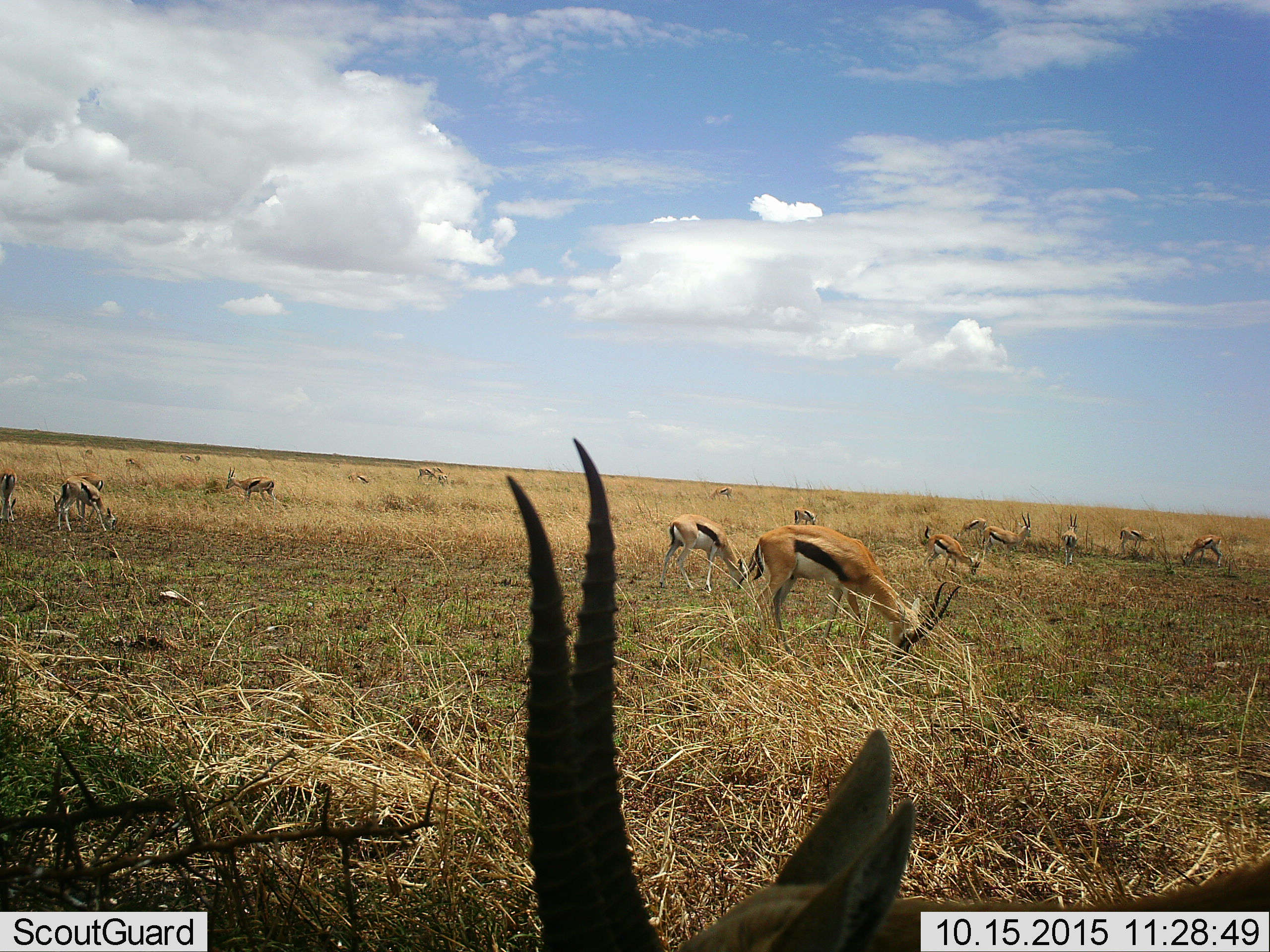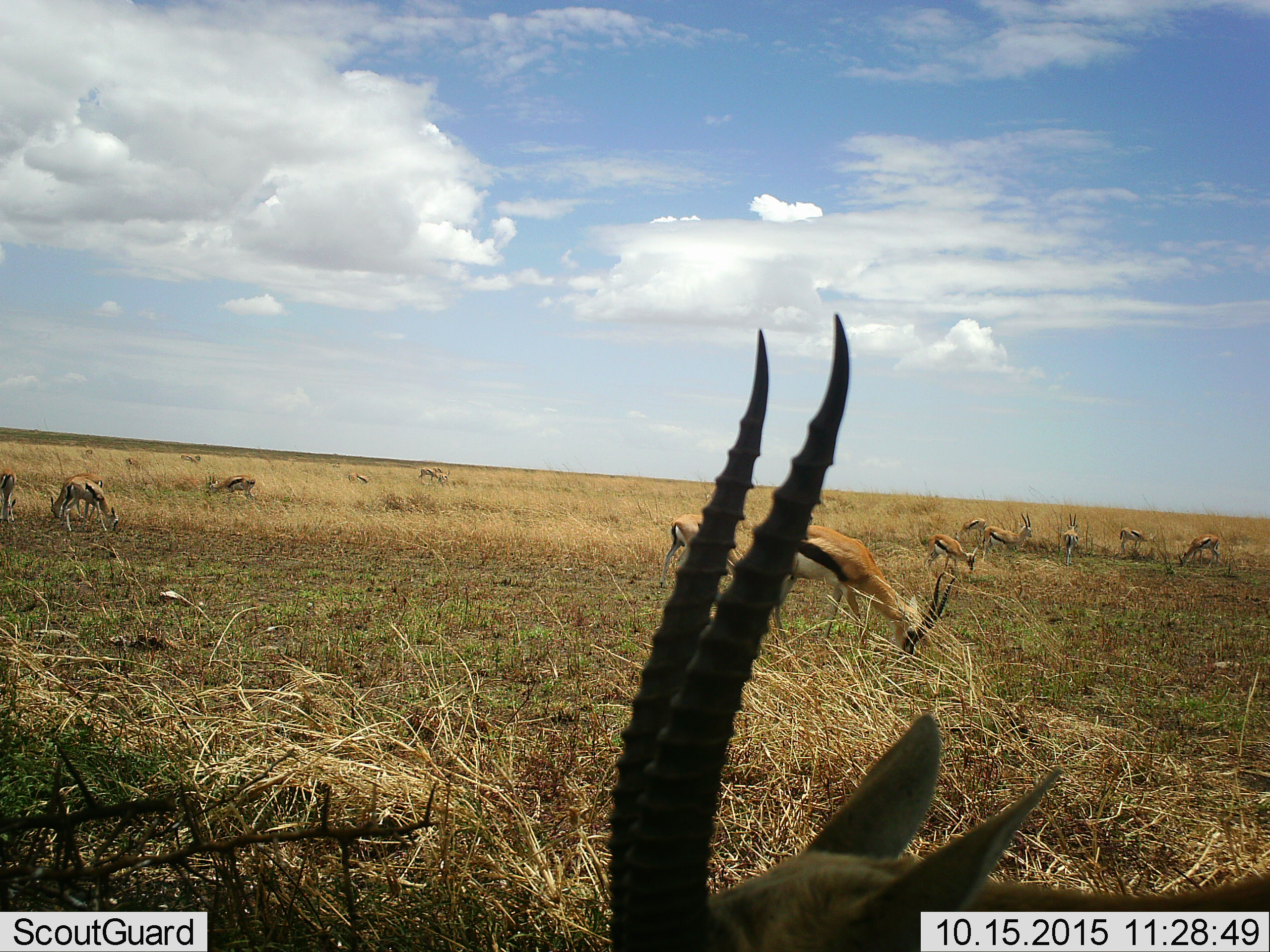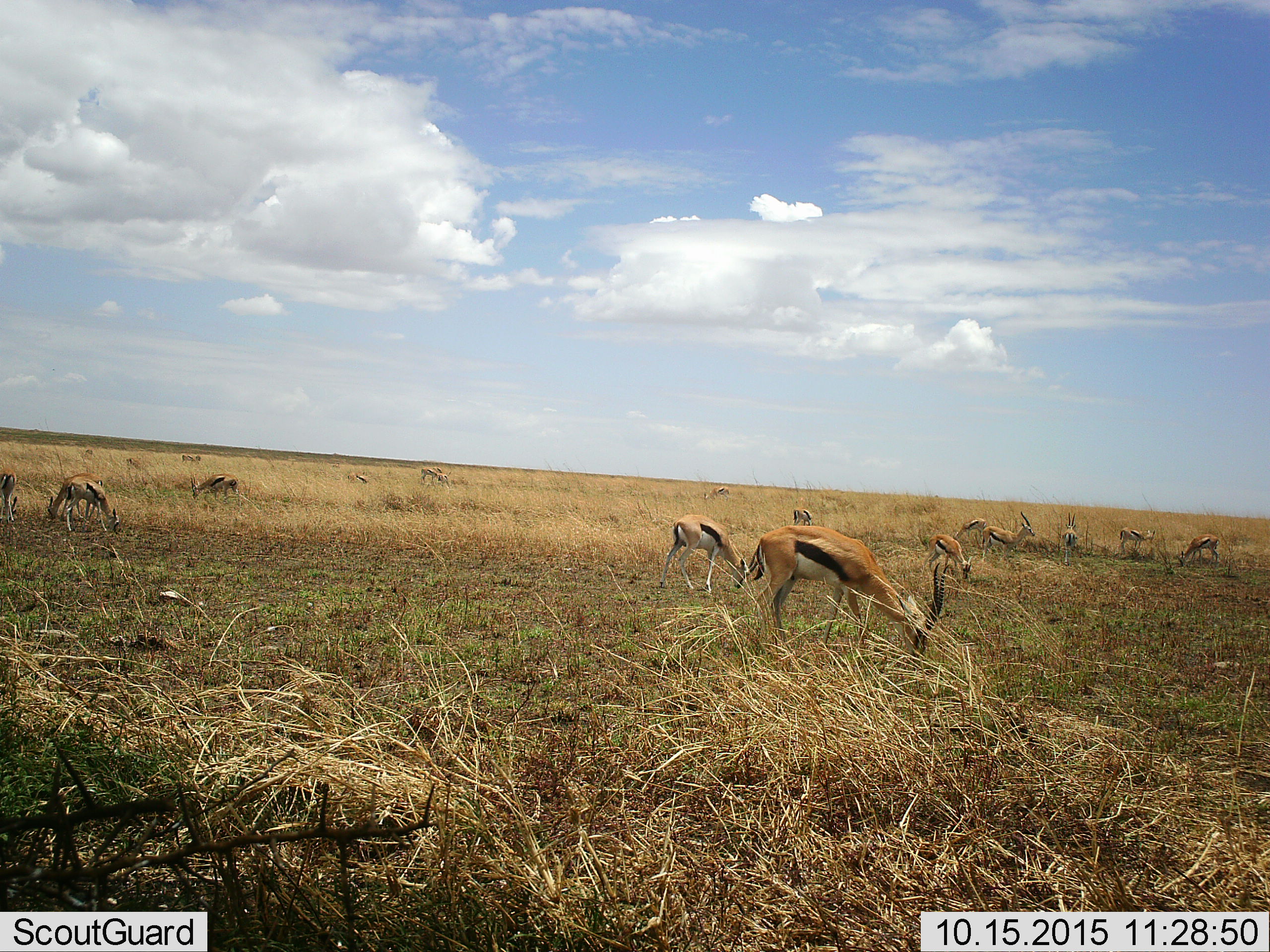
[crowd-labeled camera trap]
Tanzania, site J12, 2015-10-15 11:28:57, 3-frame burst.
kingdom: Animalia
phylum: Chordata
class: Mammalia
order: Artiodactyla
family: Bovidae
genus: Eudorcas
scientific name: Eudorcas thomsonii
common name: thomson's gazelle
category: gazellethomsons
Gazellethomsons (thomson's gazelle) (Eudorcas thomsonii), count 11-50. Behavior (volunteer vote fractions): standing 70%, resting 10%, moving 50%, interacting 0%. Young present (vote fraction): 20%. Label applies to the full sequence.